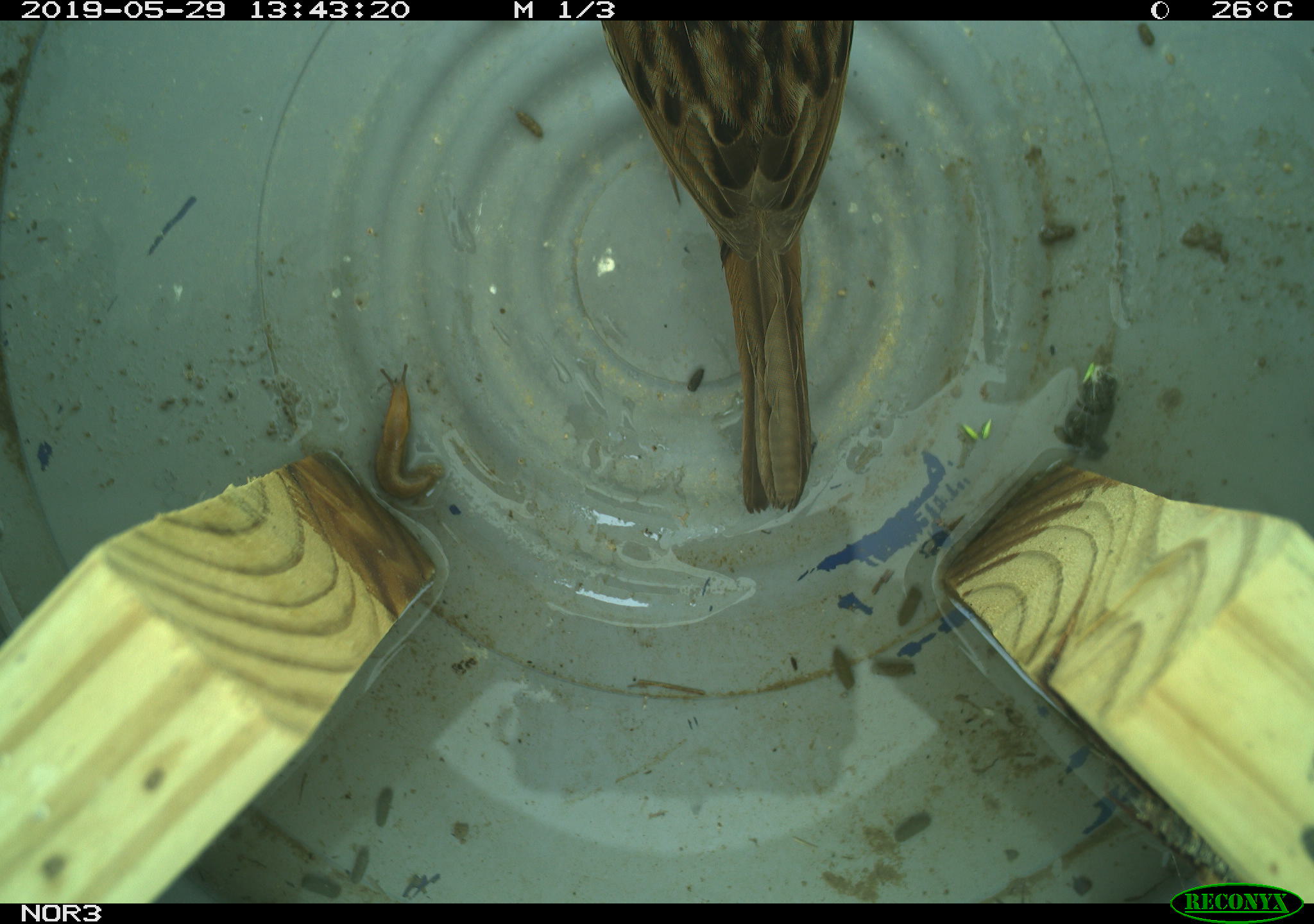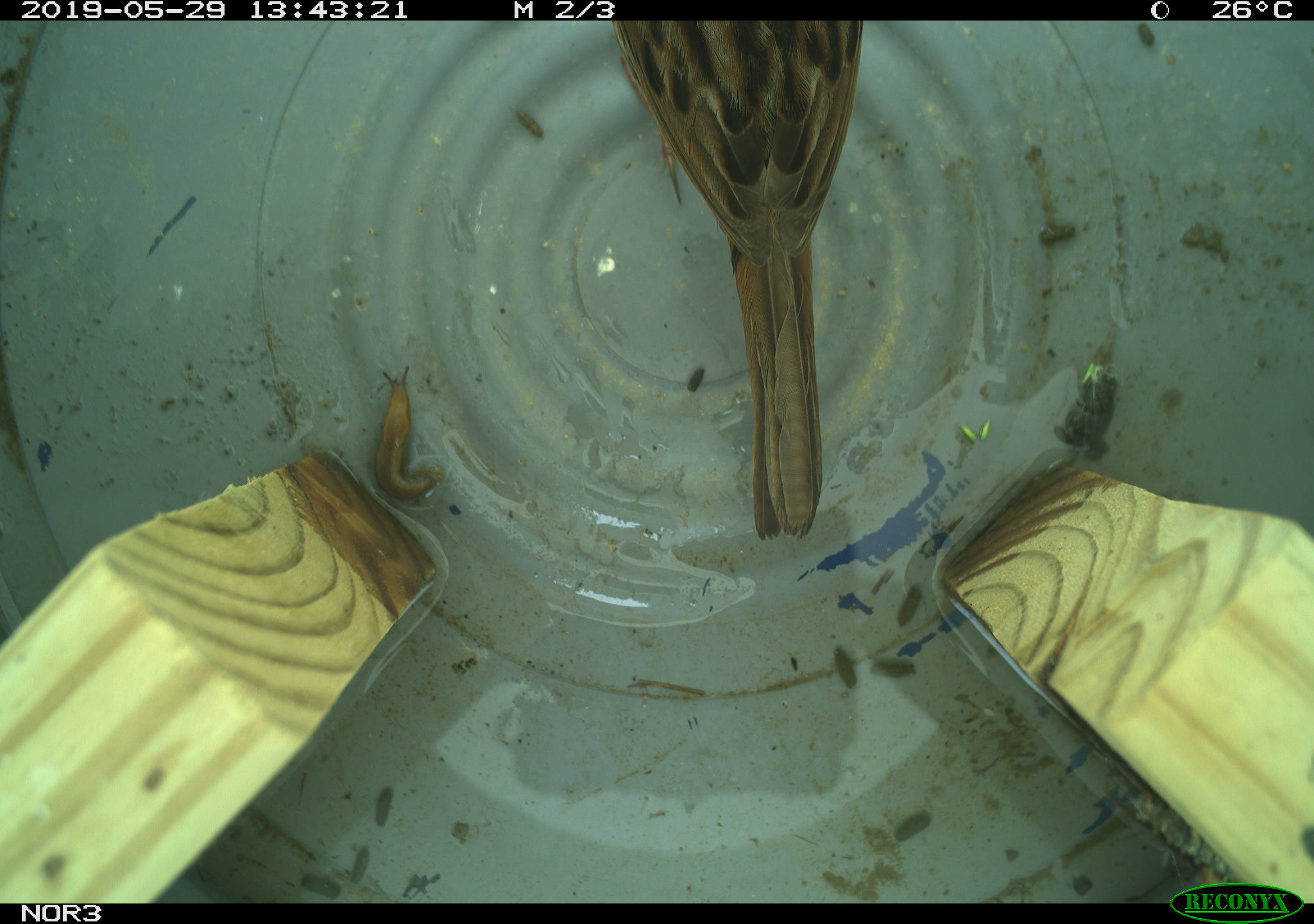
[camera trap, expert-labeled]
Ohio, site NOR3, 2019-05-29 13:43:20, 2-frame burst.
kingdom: Animalia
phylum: Chordata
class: Aves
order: Passeriformes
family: Passerellidae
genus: Melospiza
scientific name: Melospiza melodia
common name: song sparrow